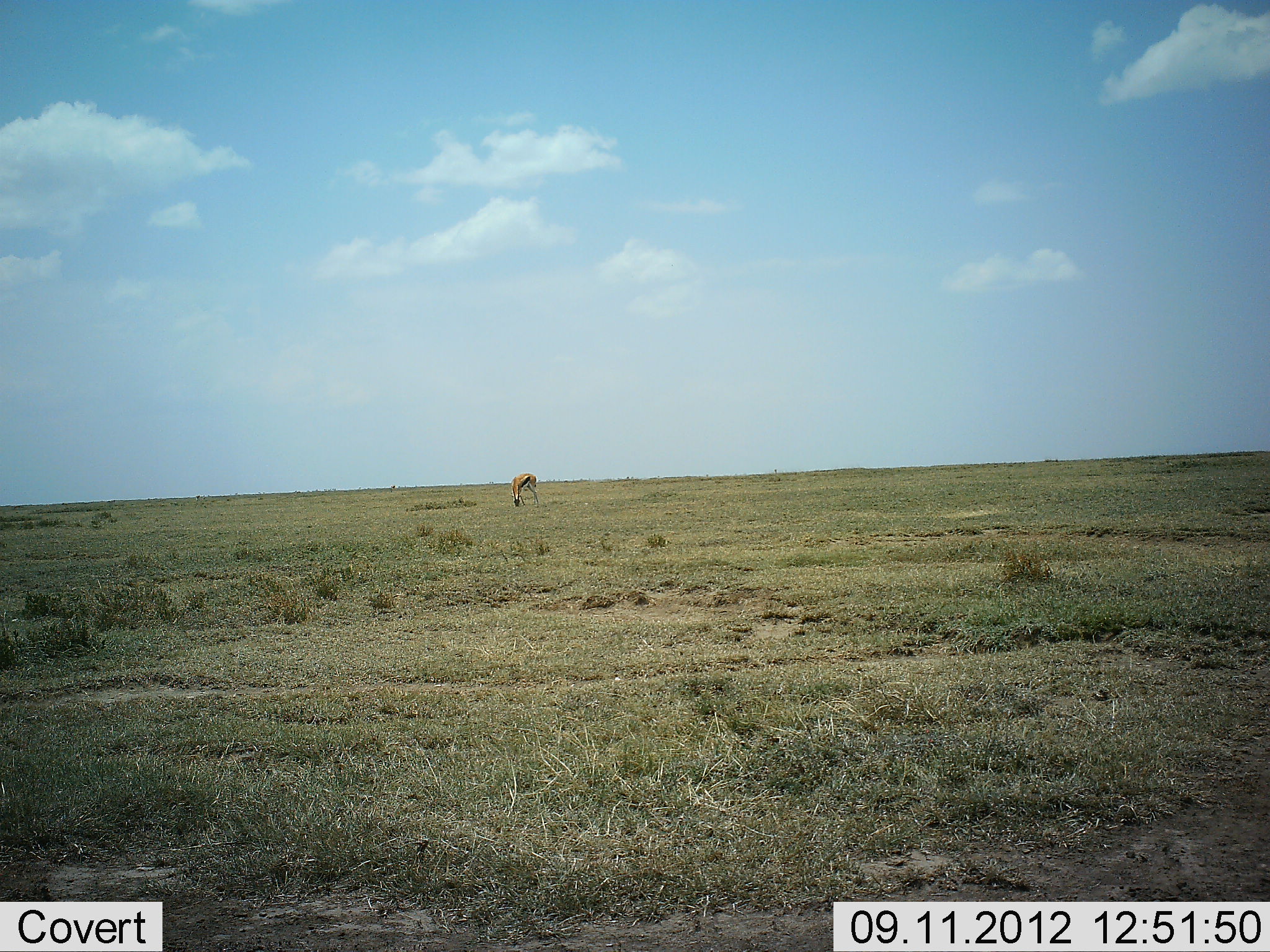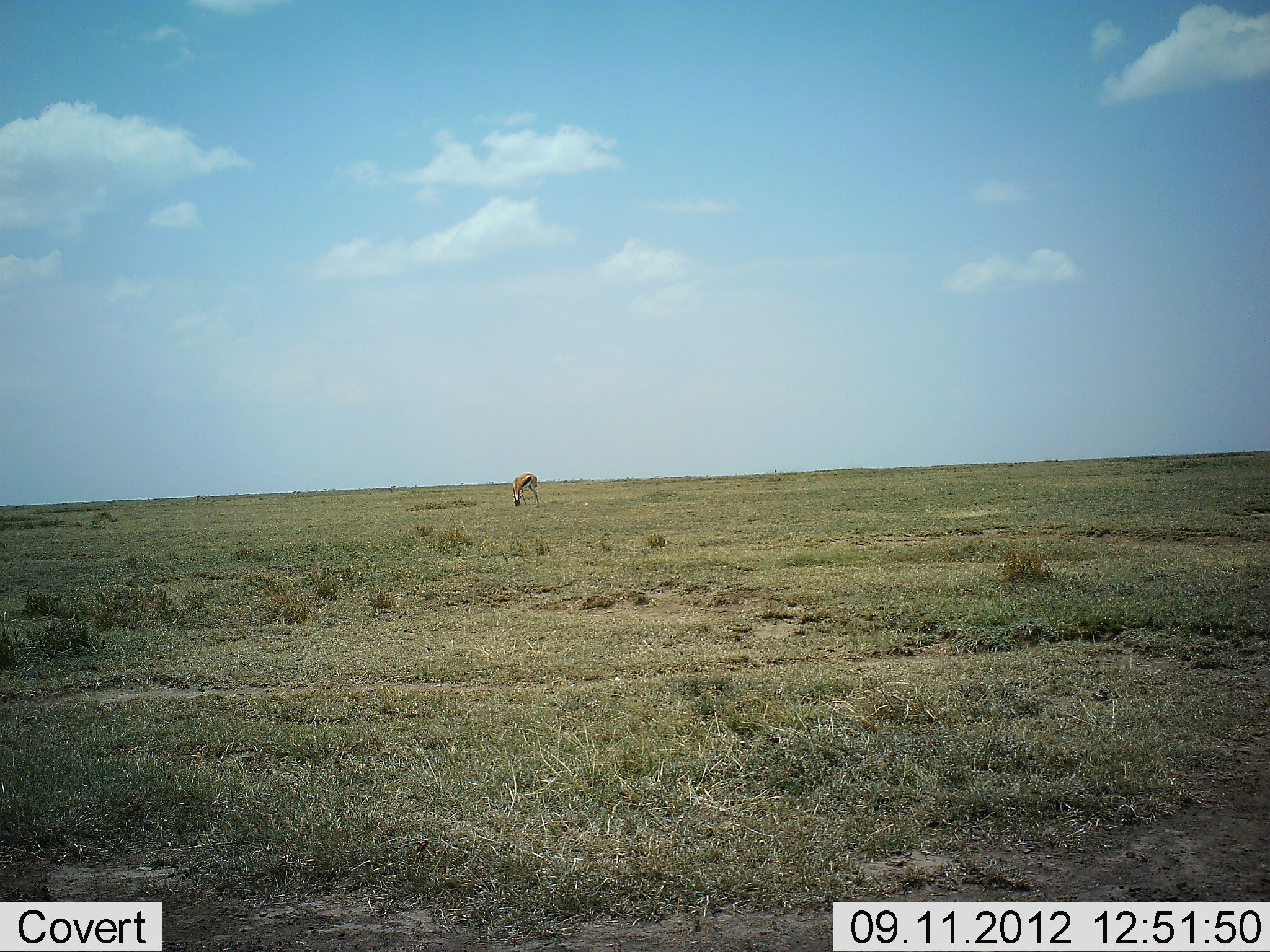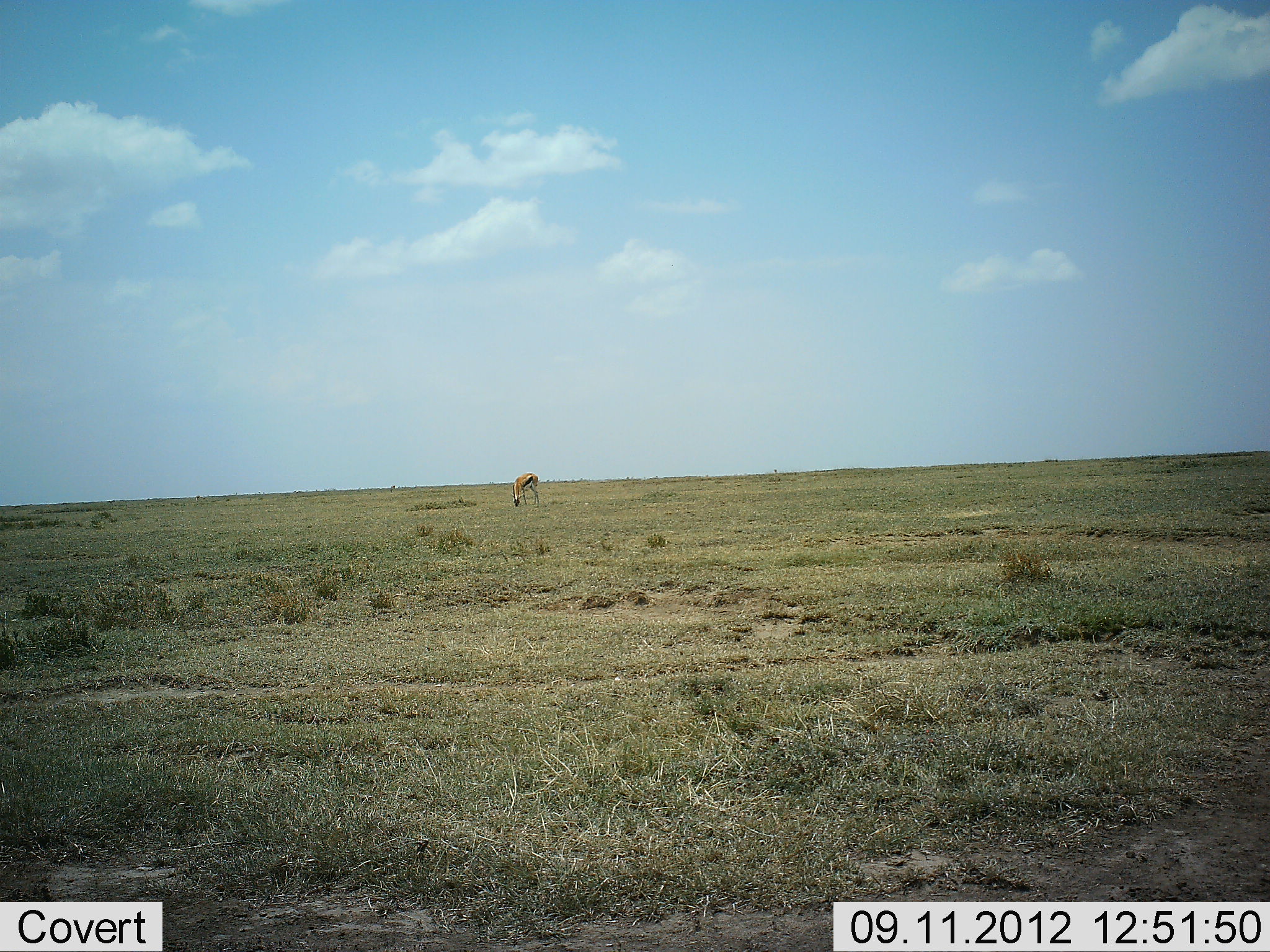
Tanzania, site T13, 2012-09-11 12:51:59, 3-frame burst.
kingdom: Animalia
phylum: Chordata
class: Mammalia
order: Artiodactyla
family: Bovidae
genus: Eudorcas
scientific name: Eudorcas thomsonii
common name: thomson's gazelle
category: gazellethomsons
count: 1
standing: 20%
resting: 0%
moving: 0%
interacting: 0%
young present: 0%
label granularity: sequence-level